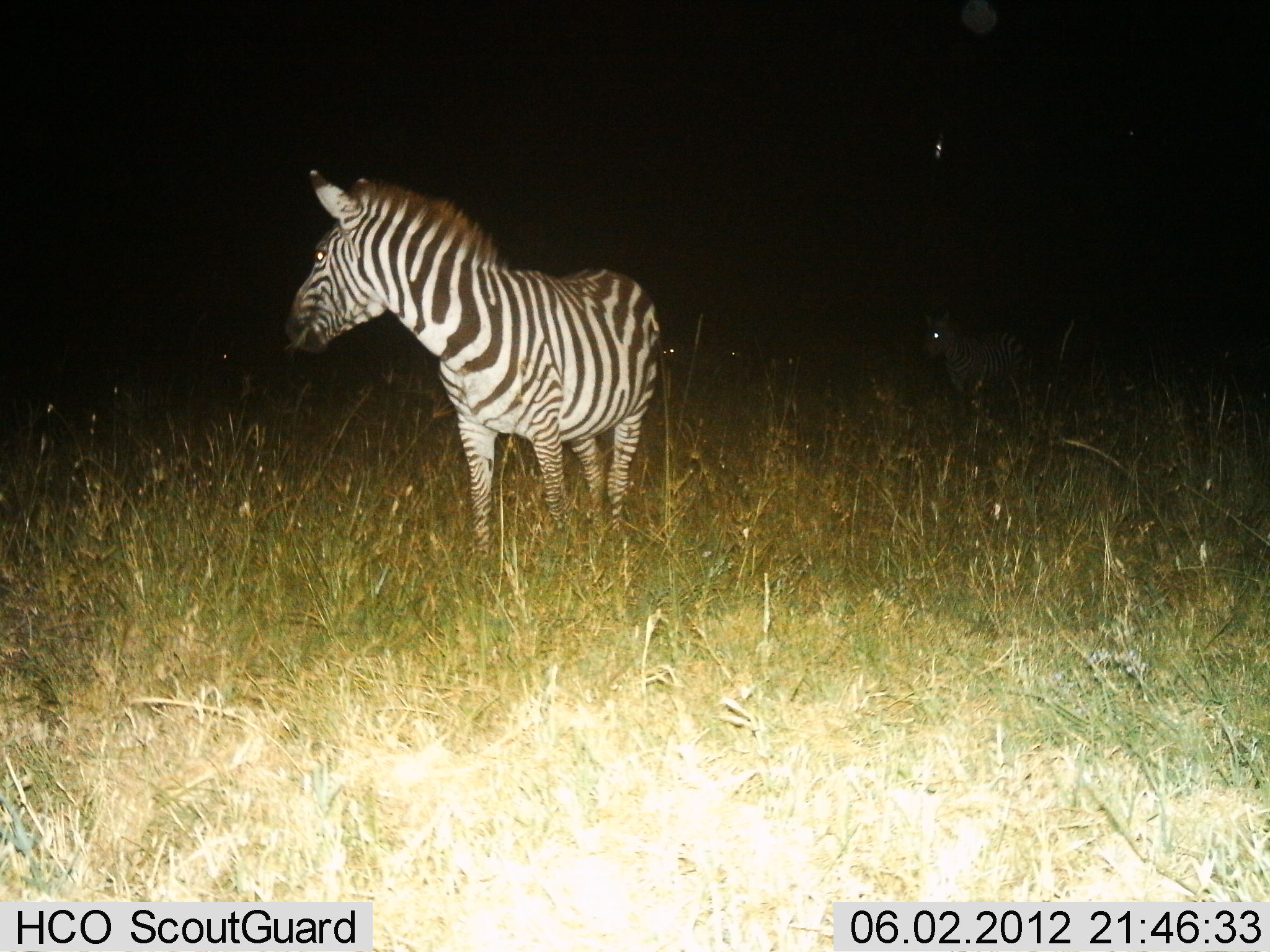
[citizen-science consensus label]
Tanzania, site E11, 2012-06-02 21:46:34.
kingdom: Animalia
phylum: Chordata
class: Mammalia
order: Perissodactyla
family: Equidae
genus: Equus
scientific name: Equus quagga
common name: plains zebra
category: zebra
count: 2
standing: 100%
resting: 0%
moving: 0%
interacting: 0%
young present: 10%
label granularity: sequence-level